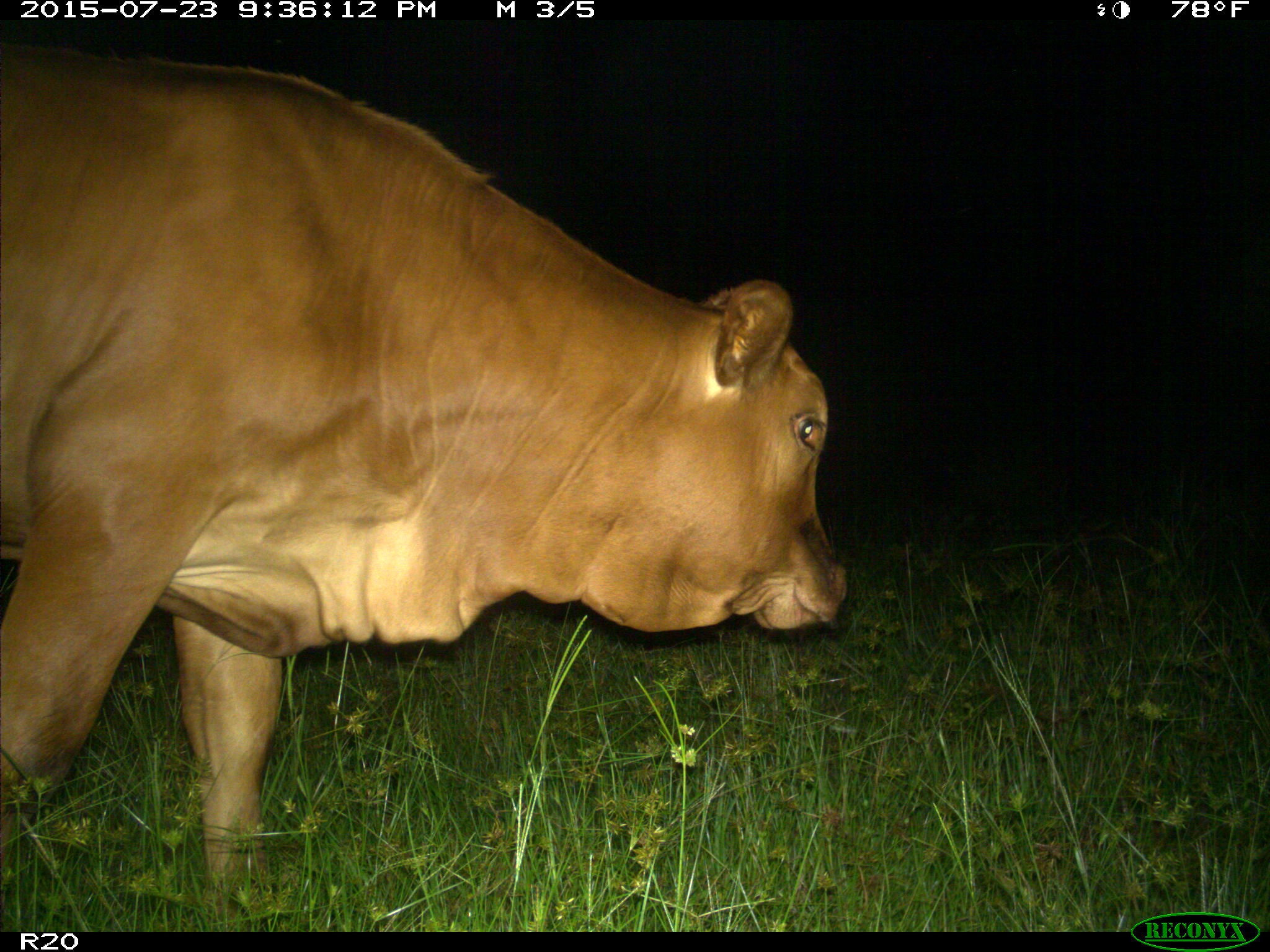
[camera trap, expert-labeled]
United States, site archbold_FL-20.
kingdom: Animalia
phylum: Chordata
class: Mammalia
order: Artiodactyla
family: Bovidae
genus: Bos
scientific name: Bos taurus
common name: domestic cow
Bos taurus (domestic cow).